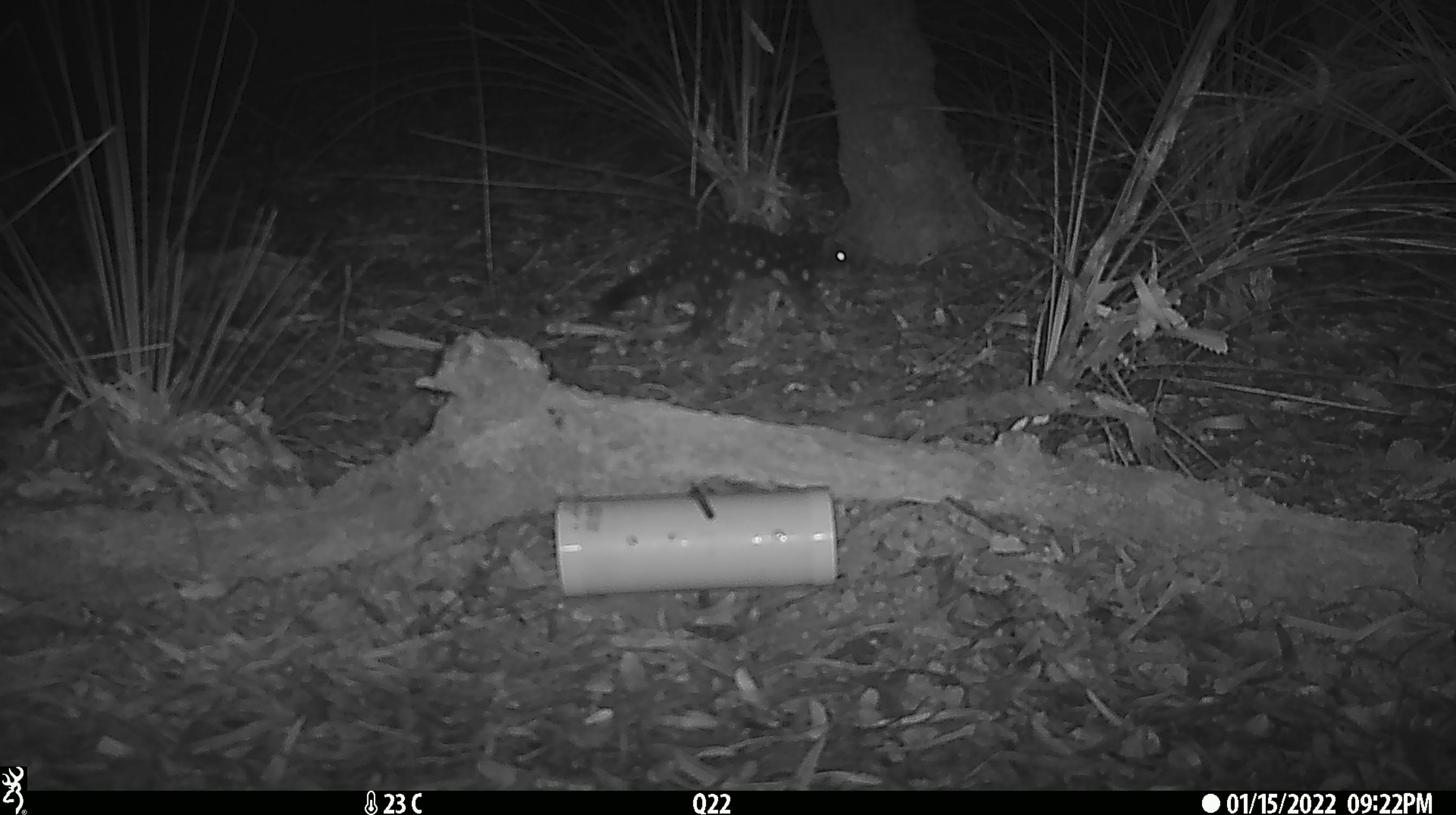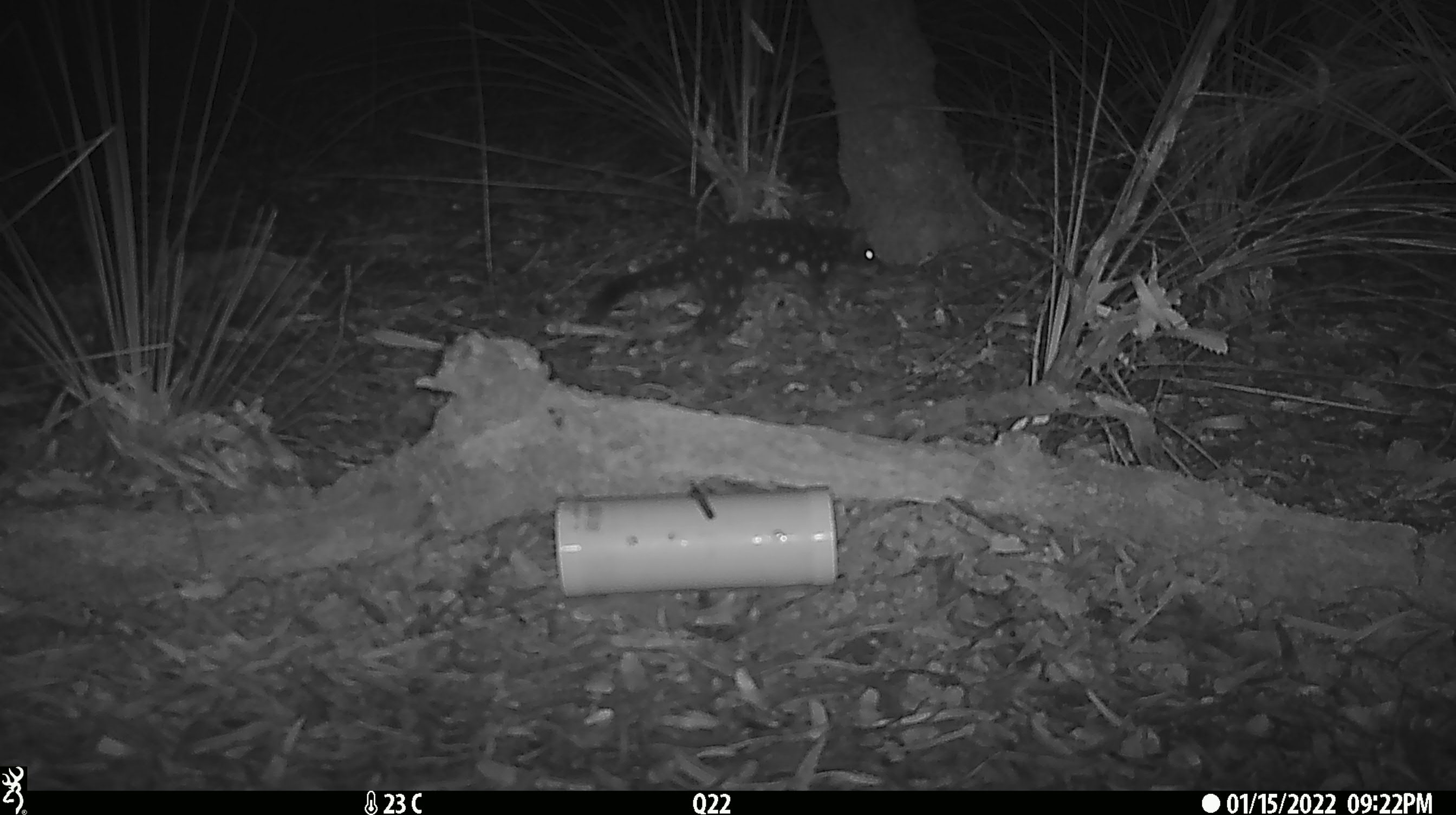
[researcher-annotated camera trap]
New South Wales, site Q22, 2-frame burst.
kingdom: Animalia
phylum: Chordata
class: Mammalia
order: Dasyuromorphia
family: Dasyuridae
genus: Dasyurus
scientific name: Dasyurus maculatus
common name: spotted-tailed quoll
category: quoll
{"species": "quoll (spotted-tailed quoll) (Dasyurus maculatus)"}